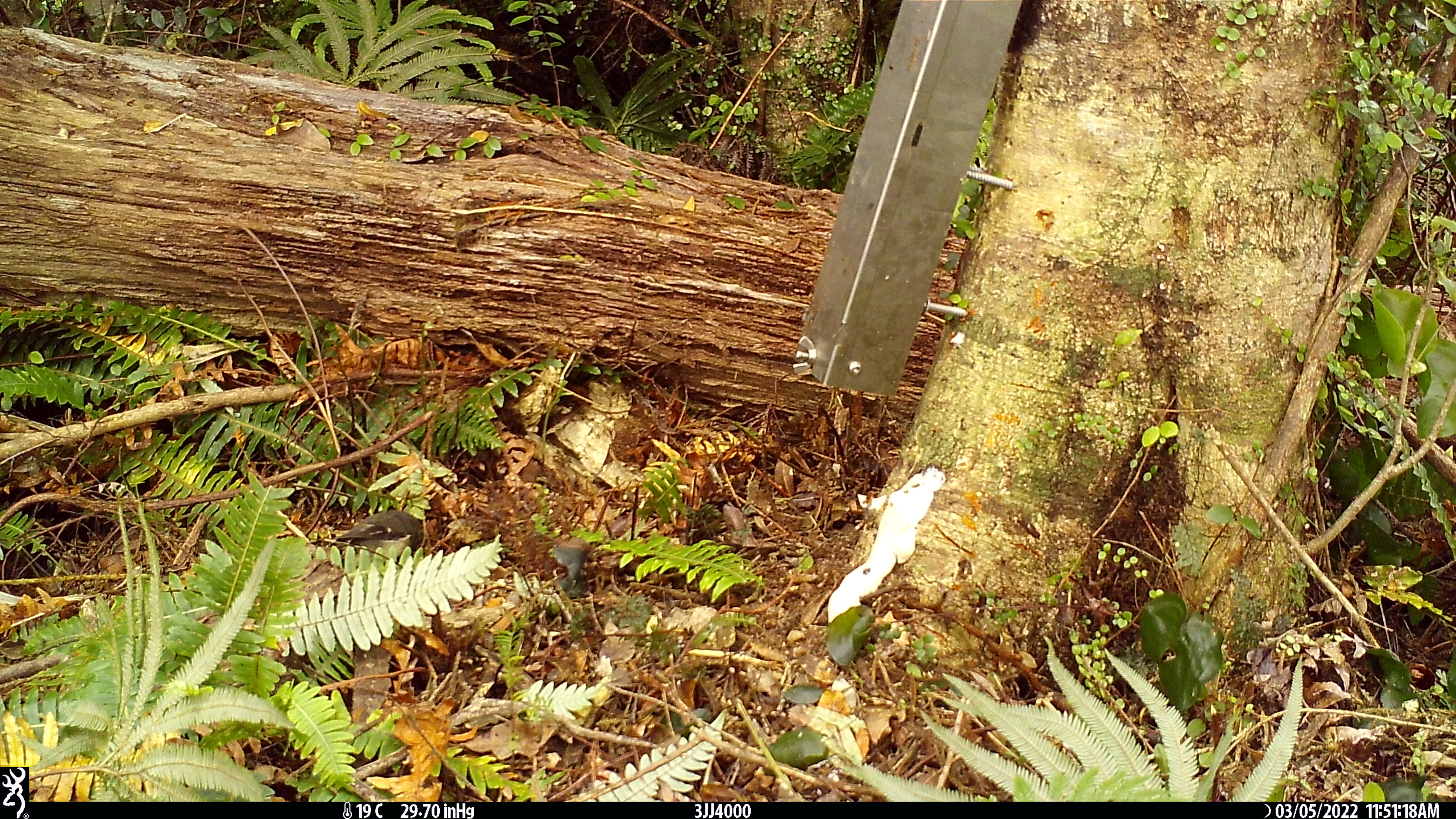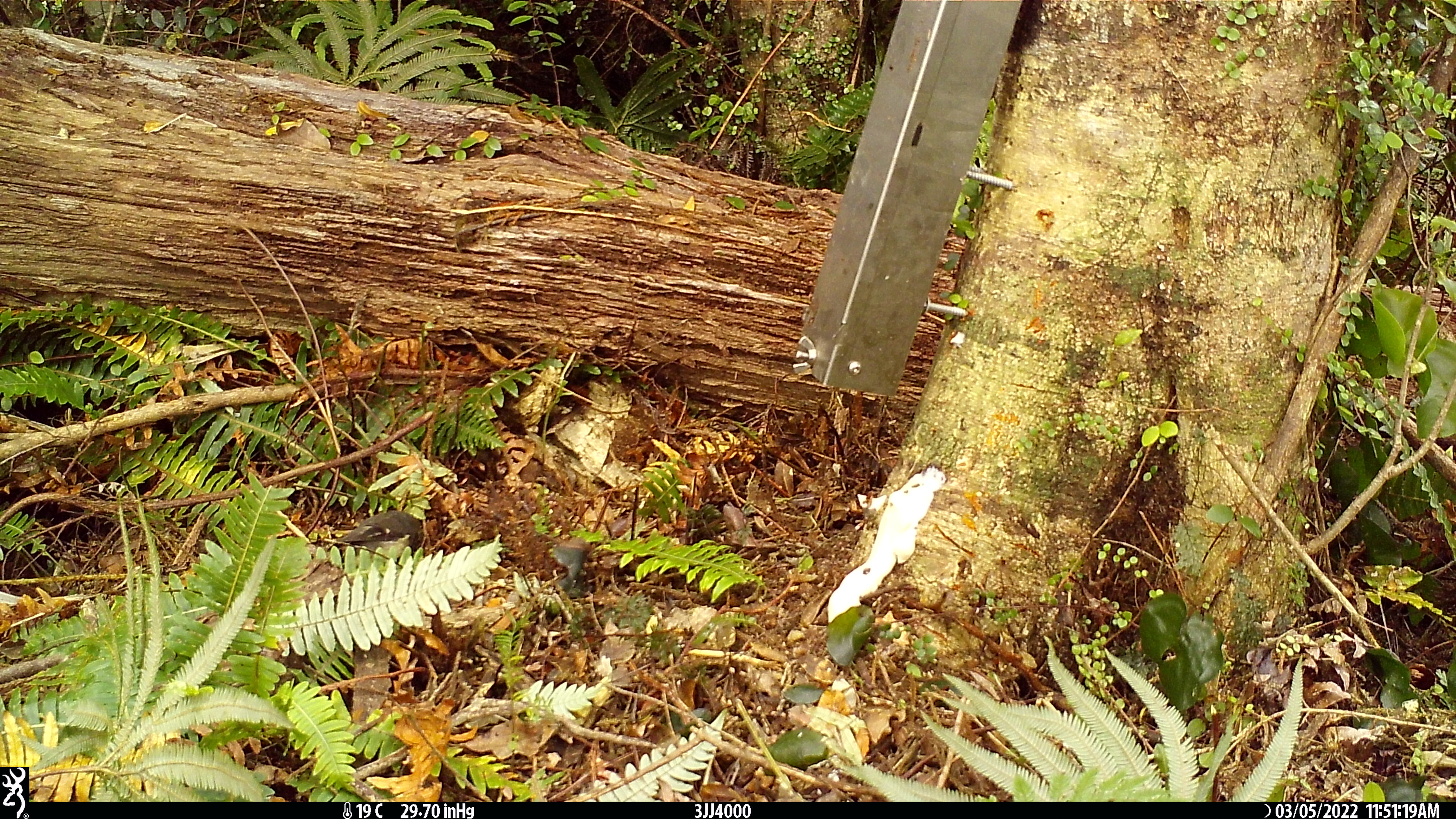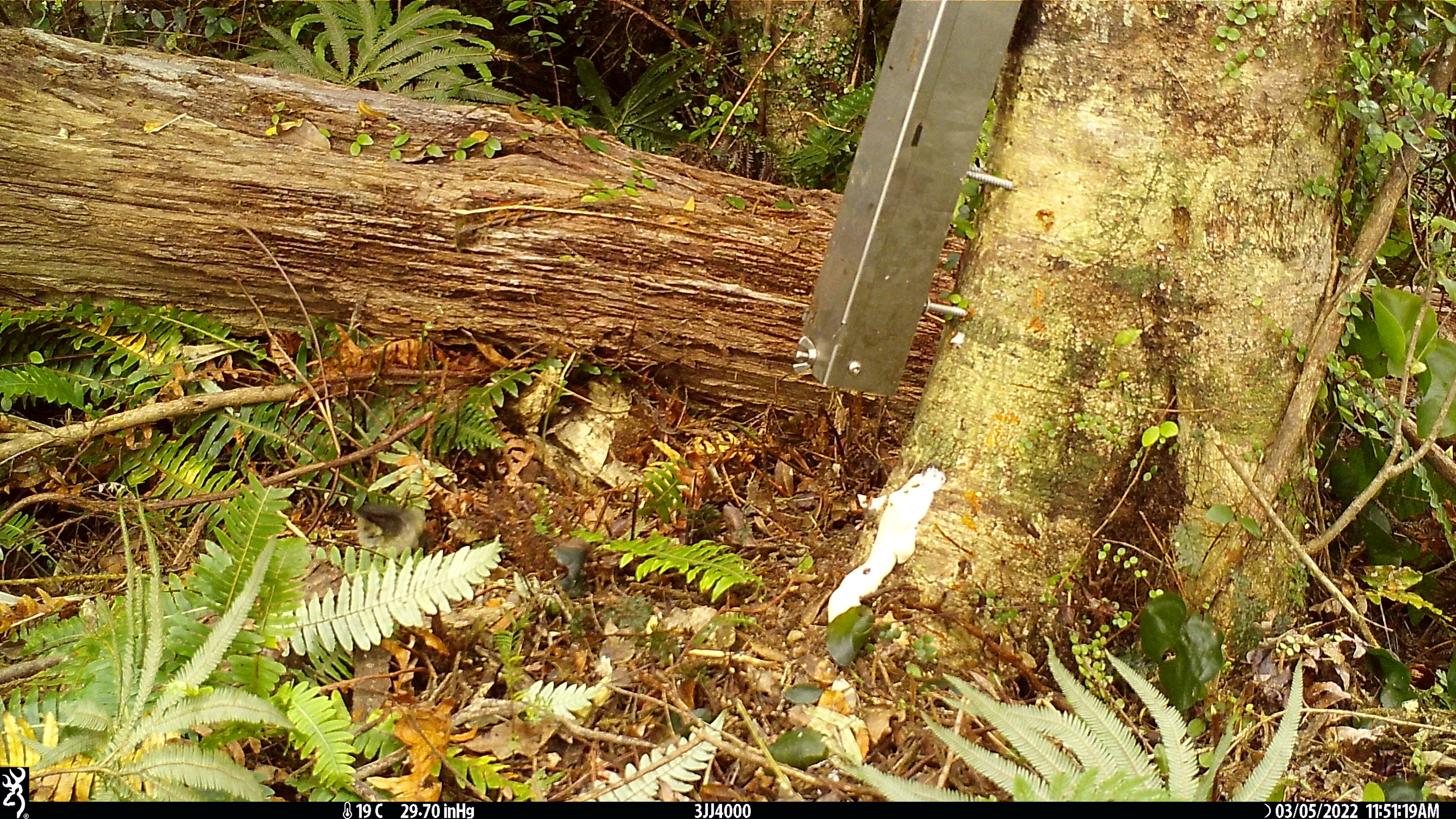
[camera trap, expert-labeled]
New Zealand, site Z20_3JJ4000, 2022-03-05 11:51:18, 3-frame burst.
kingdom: Animalia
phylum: Chordata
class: Aves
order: Passeriformes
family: Petroicidae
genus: Petroica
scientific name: Petroica macrocephala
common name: tomtit